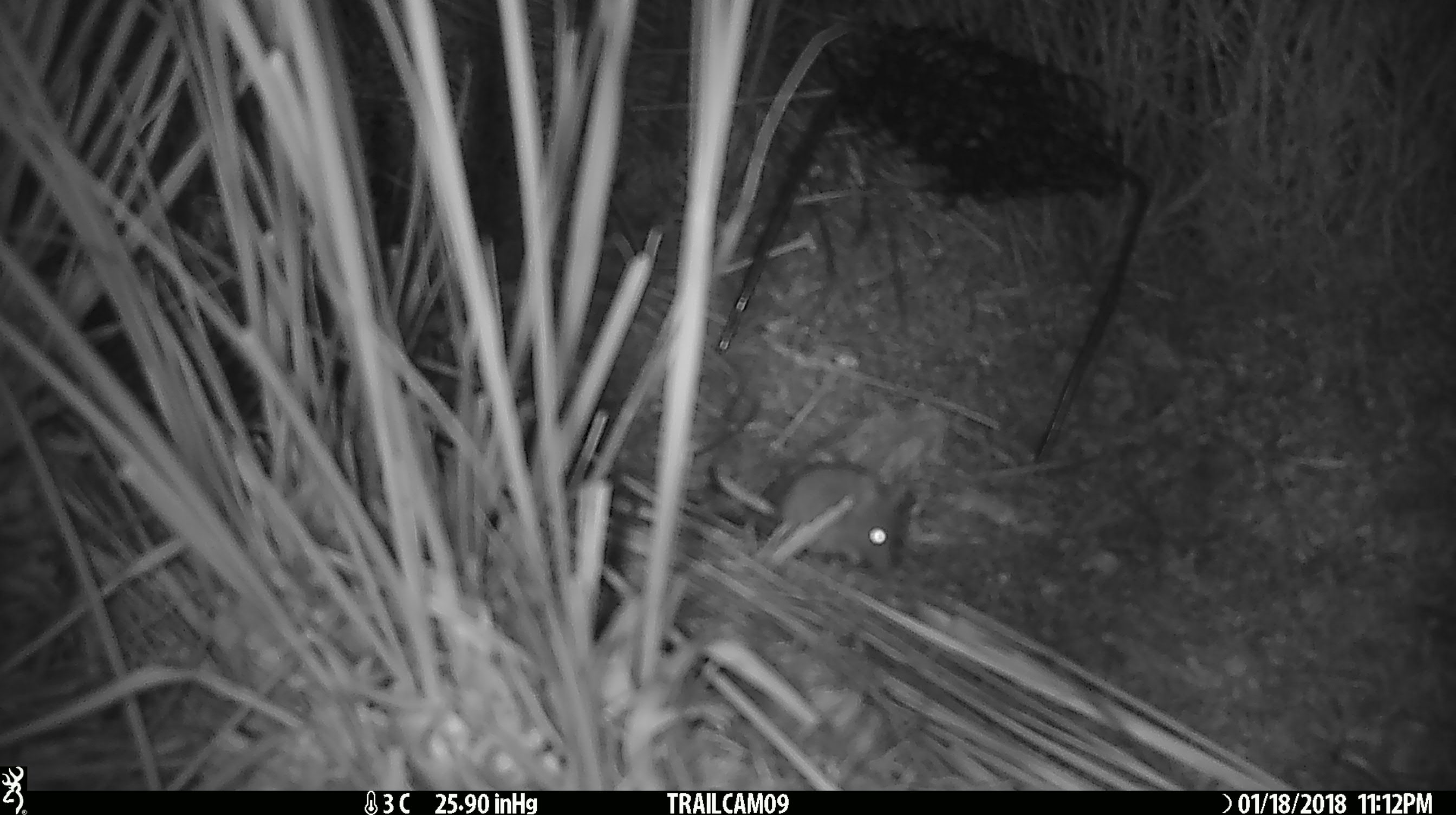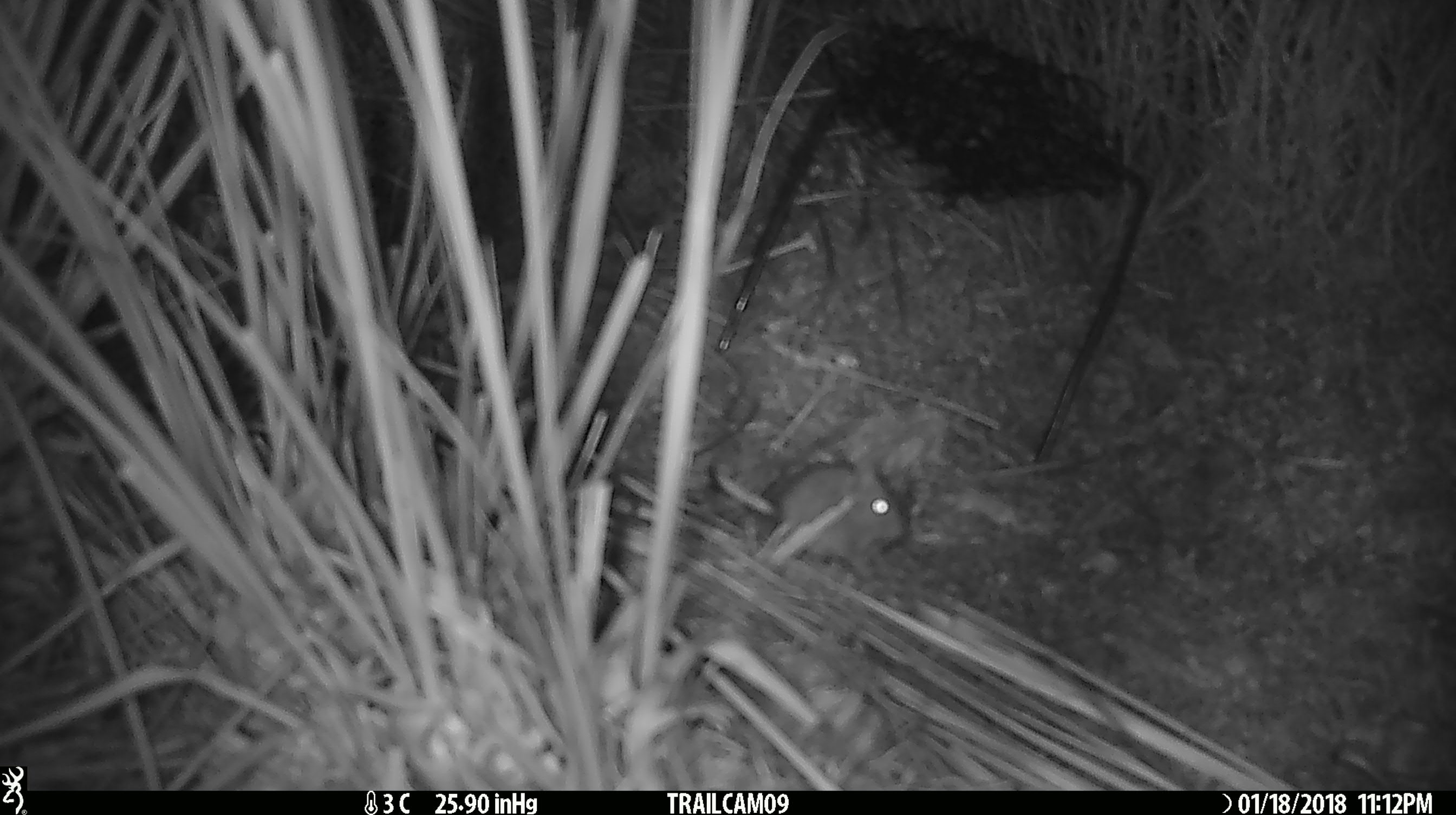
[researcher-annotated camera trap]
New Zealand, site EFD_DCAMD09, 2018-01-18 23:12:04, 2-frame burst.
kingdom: Animalia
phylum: Chordata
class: Mammalia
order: Rodentia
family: Muridae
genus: Mus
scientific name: Mus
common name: mouse